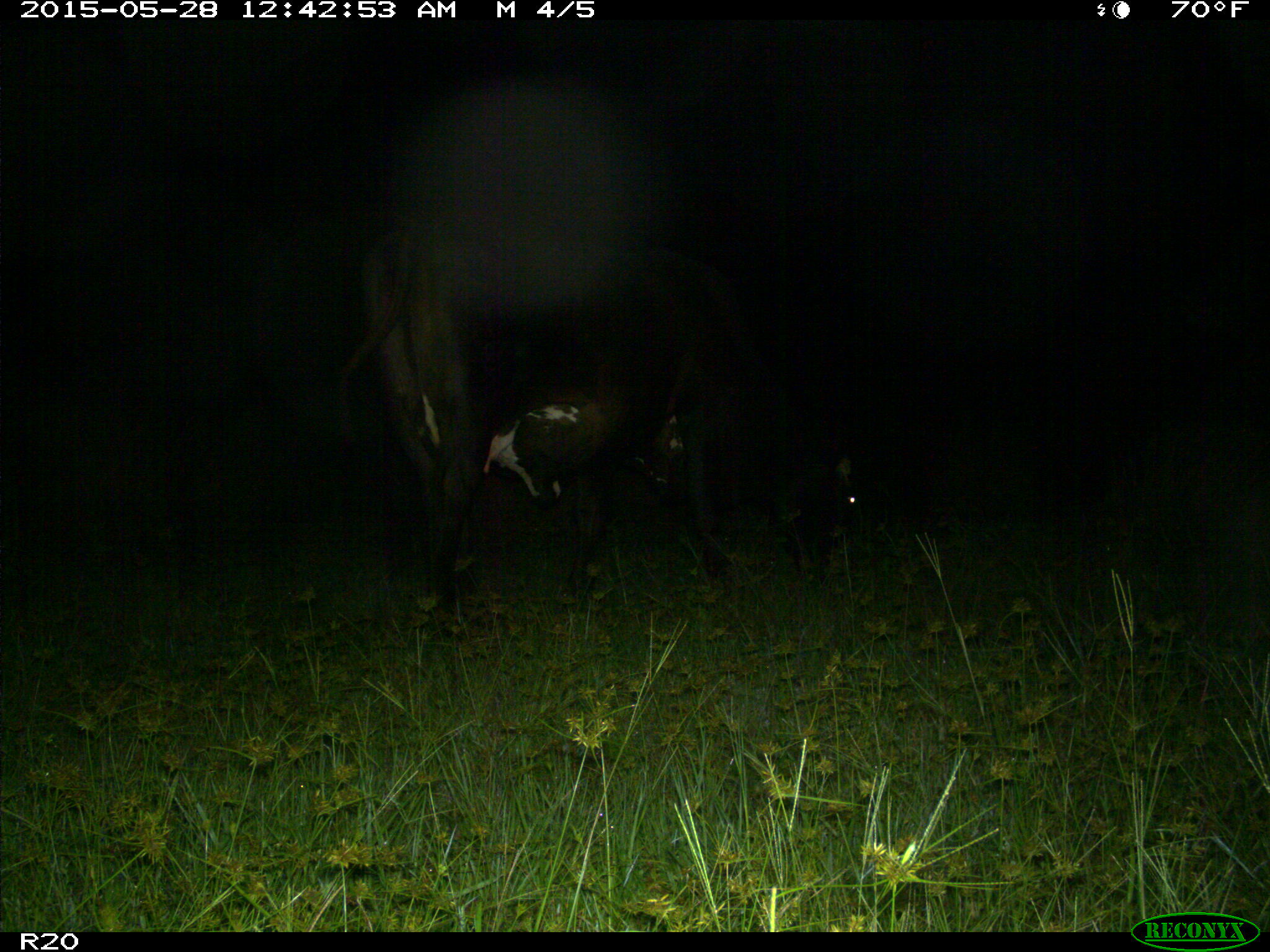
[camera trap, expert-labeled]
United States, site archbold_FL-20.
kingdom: Animalia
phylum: Chordata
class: Mammalia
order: Artiodactyla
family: Bovidae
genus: Bos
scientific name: Bos taurus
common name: domestic cow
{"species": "Bos taurus (domestic cow)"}